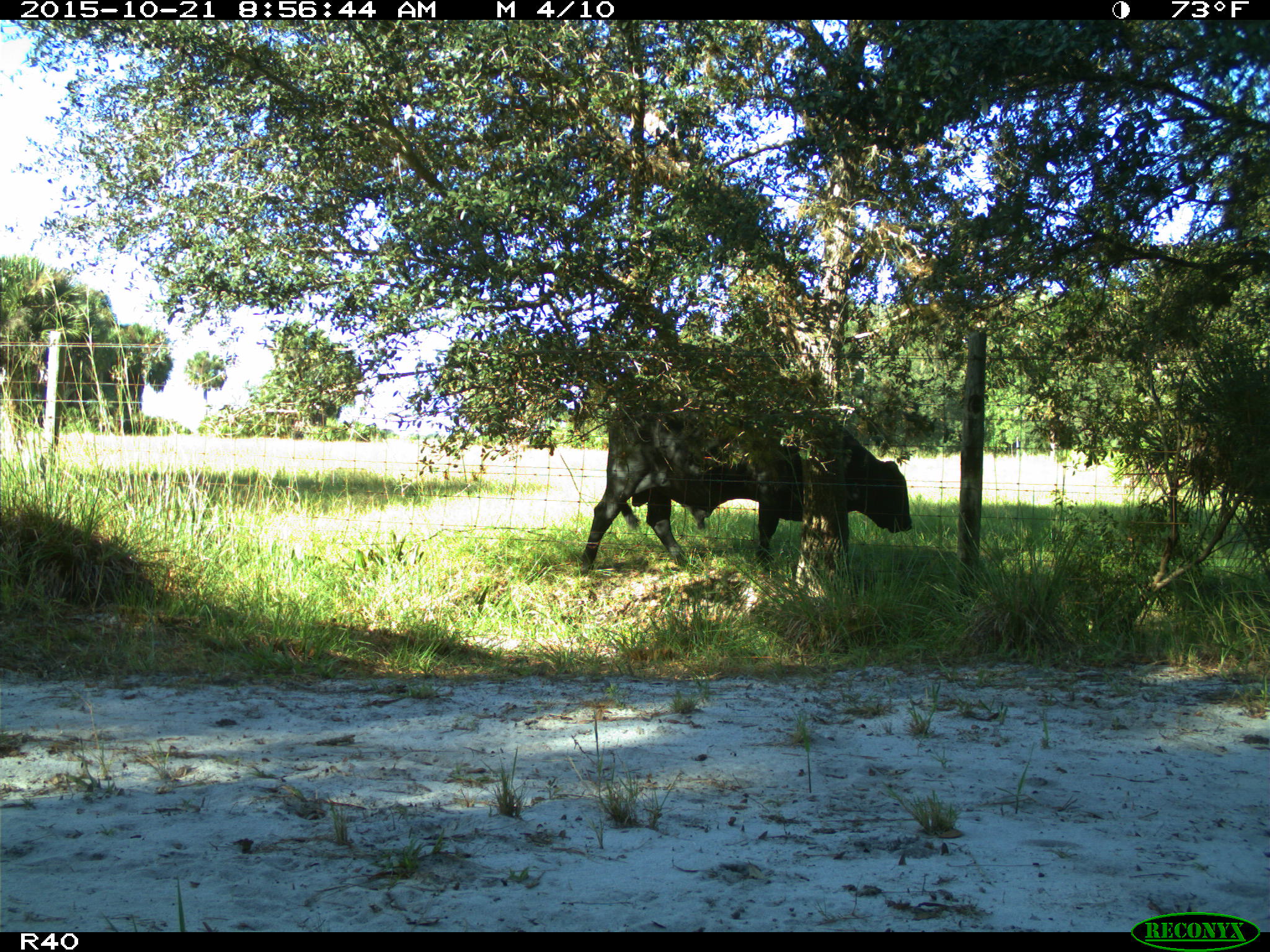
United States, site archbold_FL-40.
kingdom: Animalia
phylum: Chordata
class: Mammalia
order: Artiodactyla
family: Bovidae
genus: Bos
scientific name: Bos taurus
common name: domestic cow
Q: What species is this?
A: Bos taurus (domestic cow).